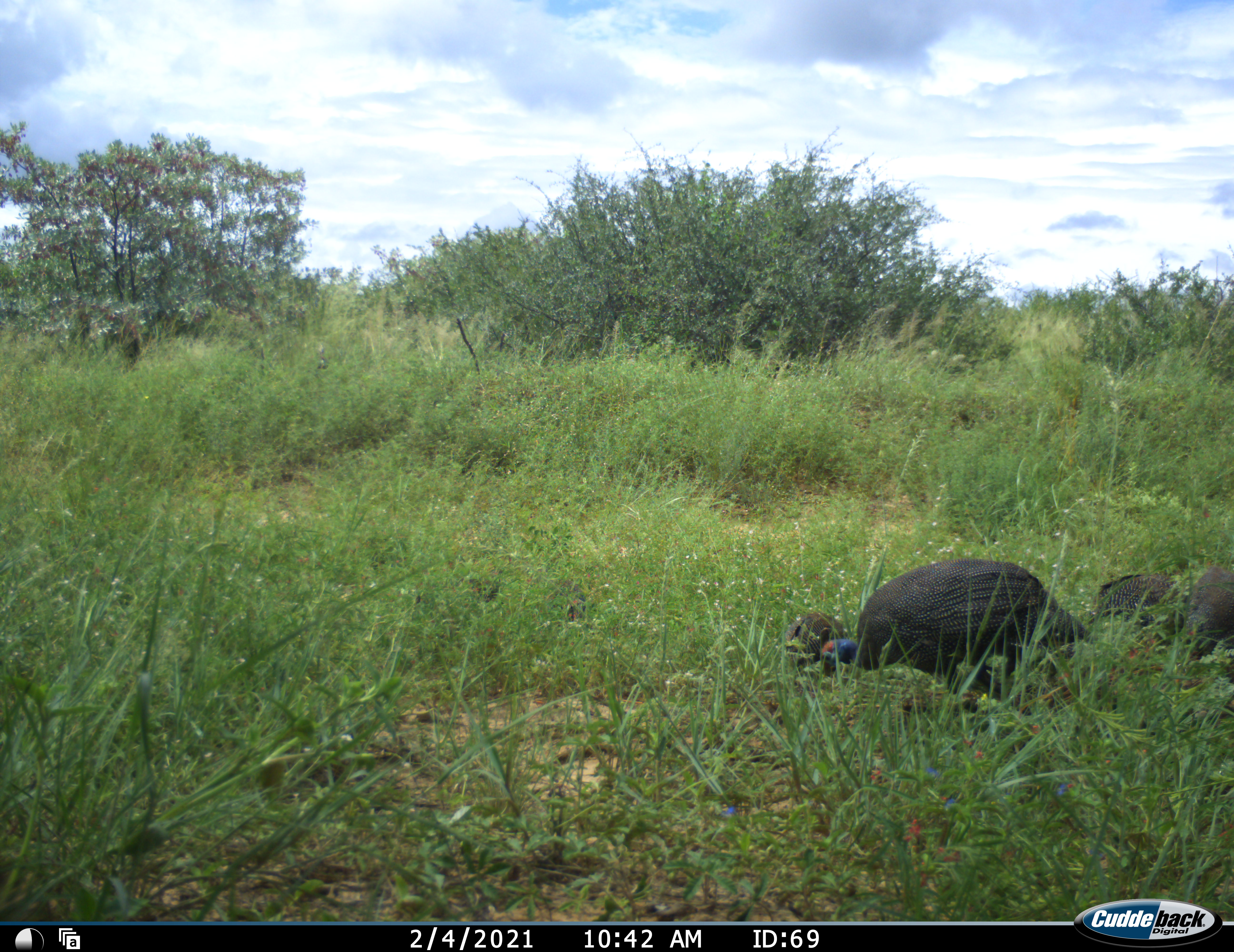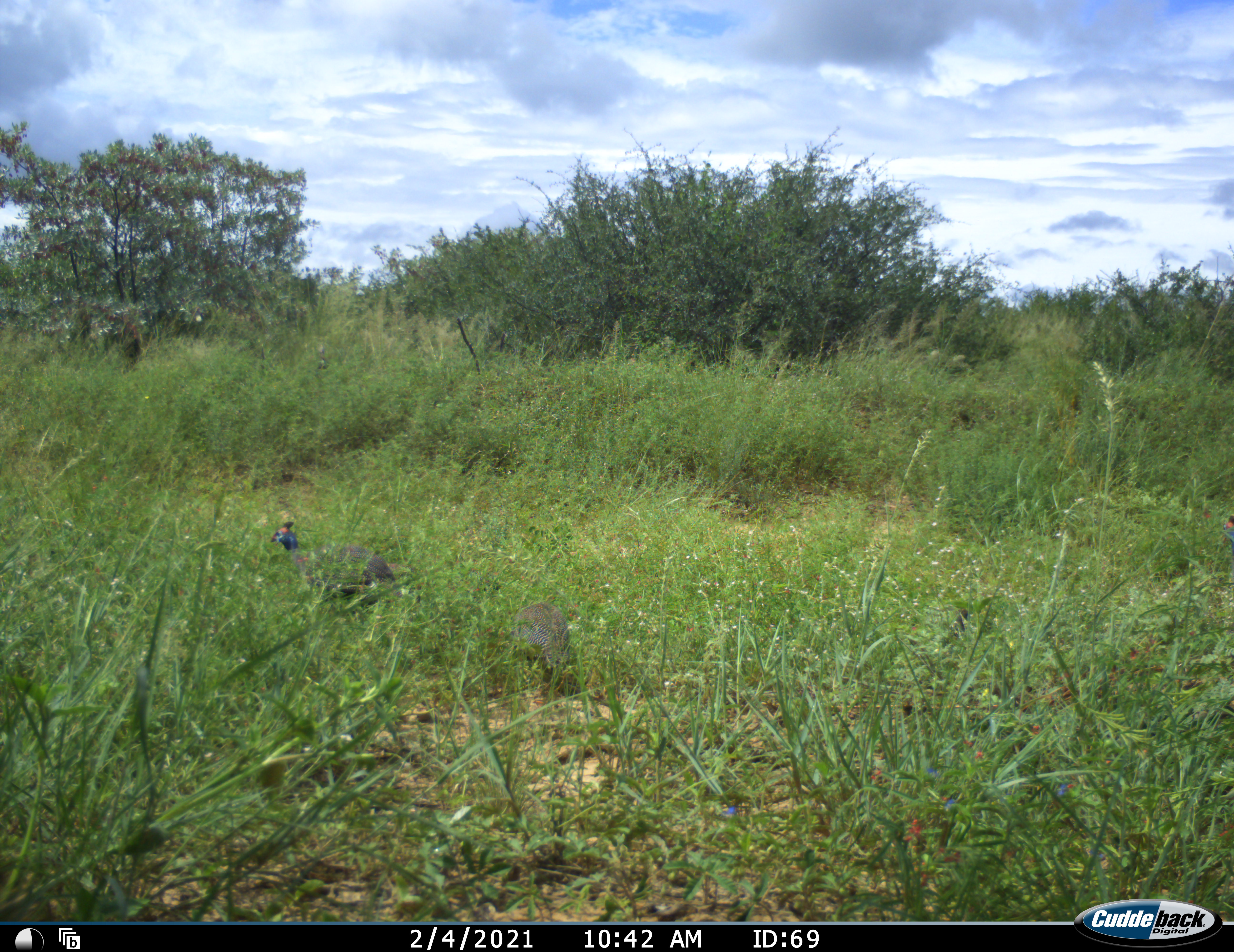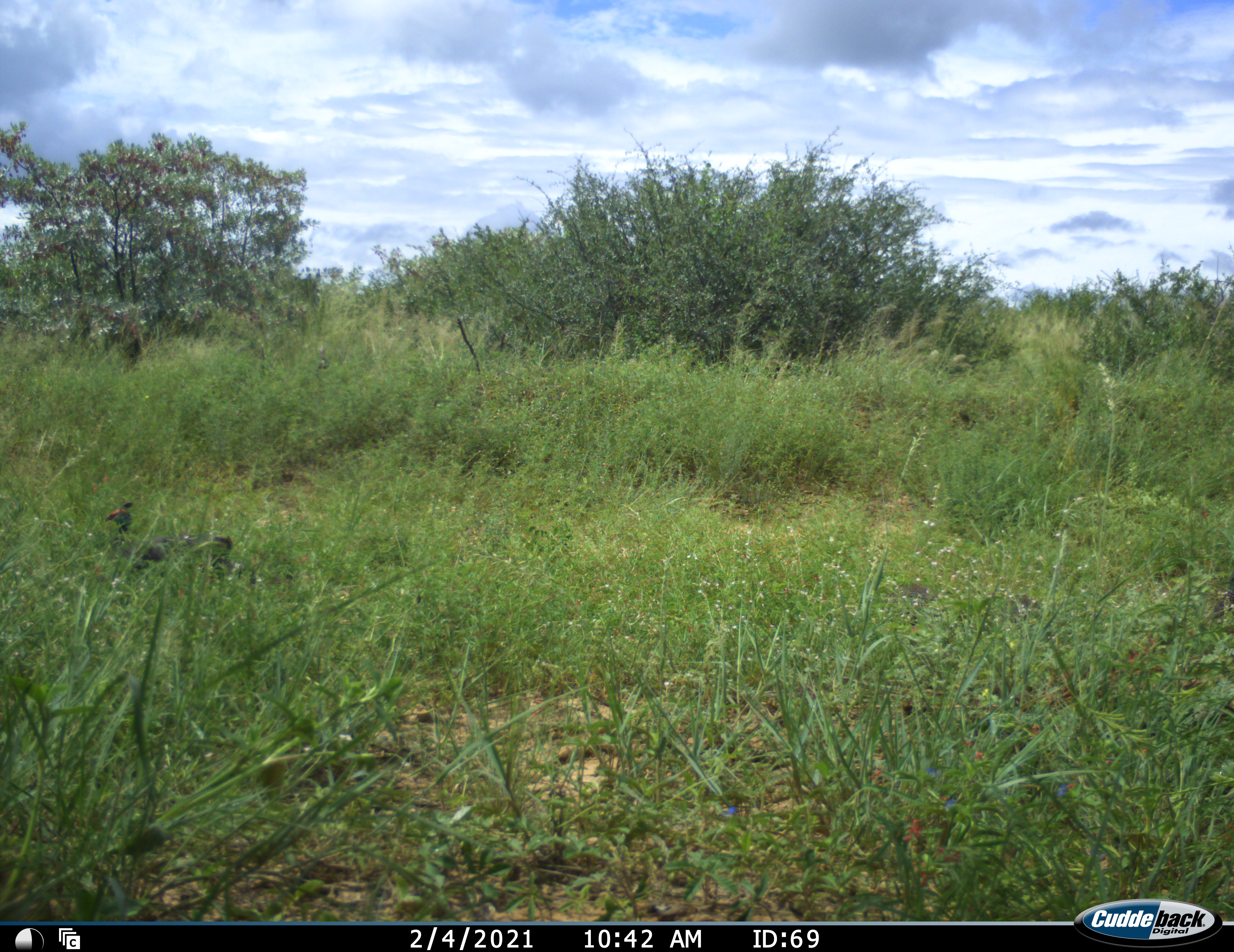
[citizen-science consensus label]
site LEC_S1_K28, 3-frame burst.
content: unidentified animal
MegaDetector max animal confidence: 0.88